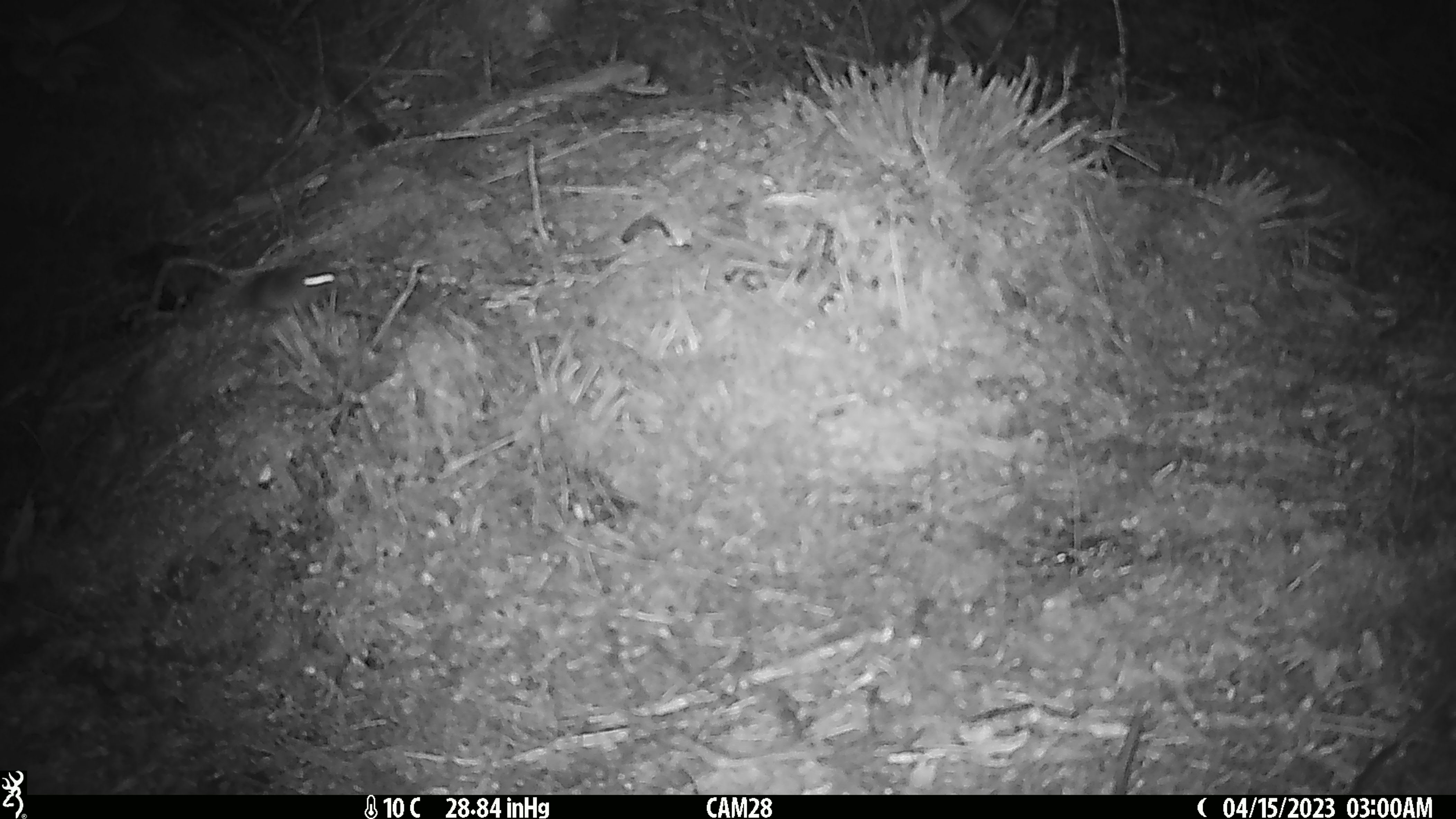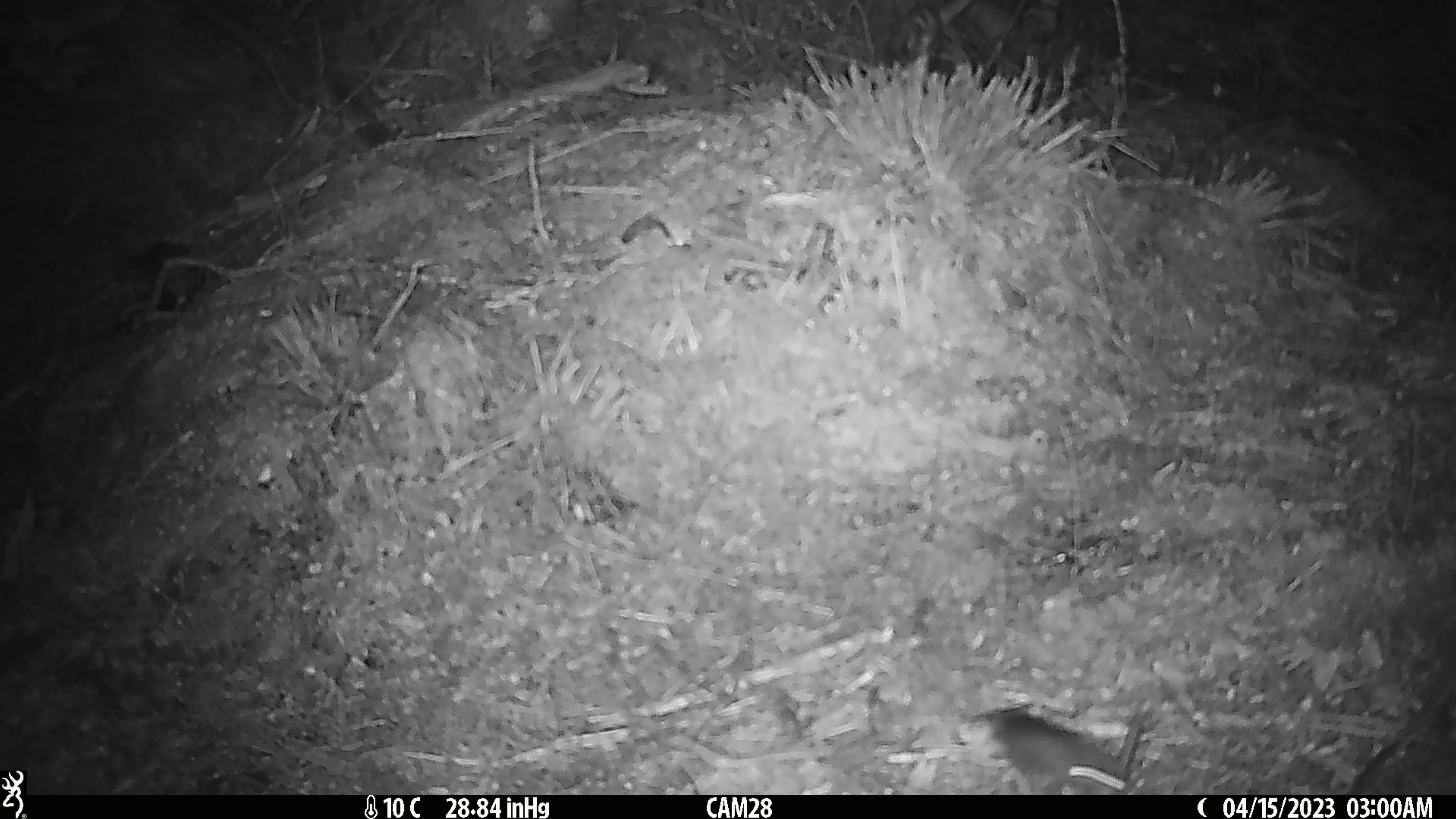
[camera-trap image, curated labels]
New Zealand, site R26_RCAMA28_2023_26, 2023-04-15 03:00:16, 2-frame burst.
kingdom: Animalia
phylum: Chordata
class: Mammalia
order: Rodentia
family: Muridae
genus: Mus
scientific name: Mus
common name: mouse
Mouse (Mus).